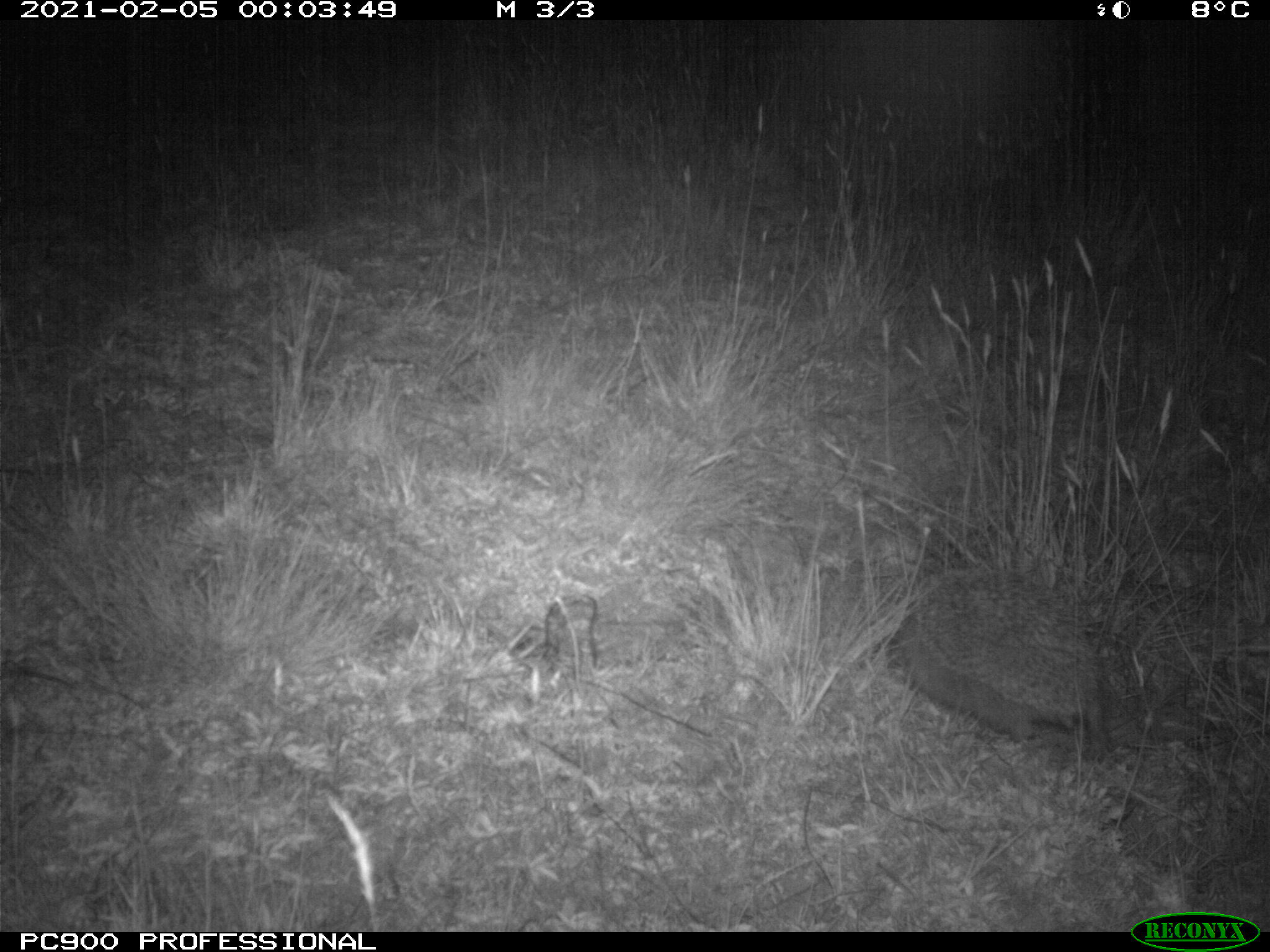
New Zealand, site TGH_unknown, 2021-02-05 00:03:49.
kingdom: Animalia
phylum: Chordata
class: Mammalia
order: Eulipotyphla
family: Erinaceidae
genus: Erinaceus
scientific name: Erinaceus europaeus europaeus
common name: european hedgehog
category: hedgehog